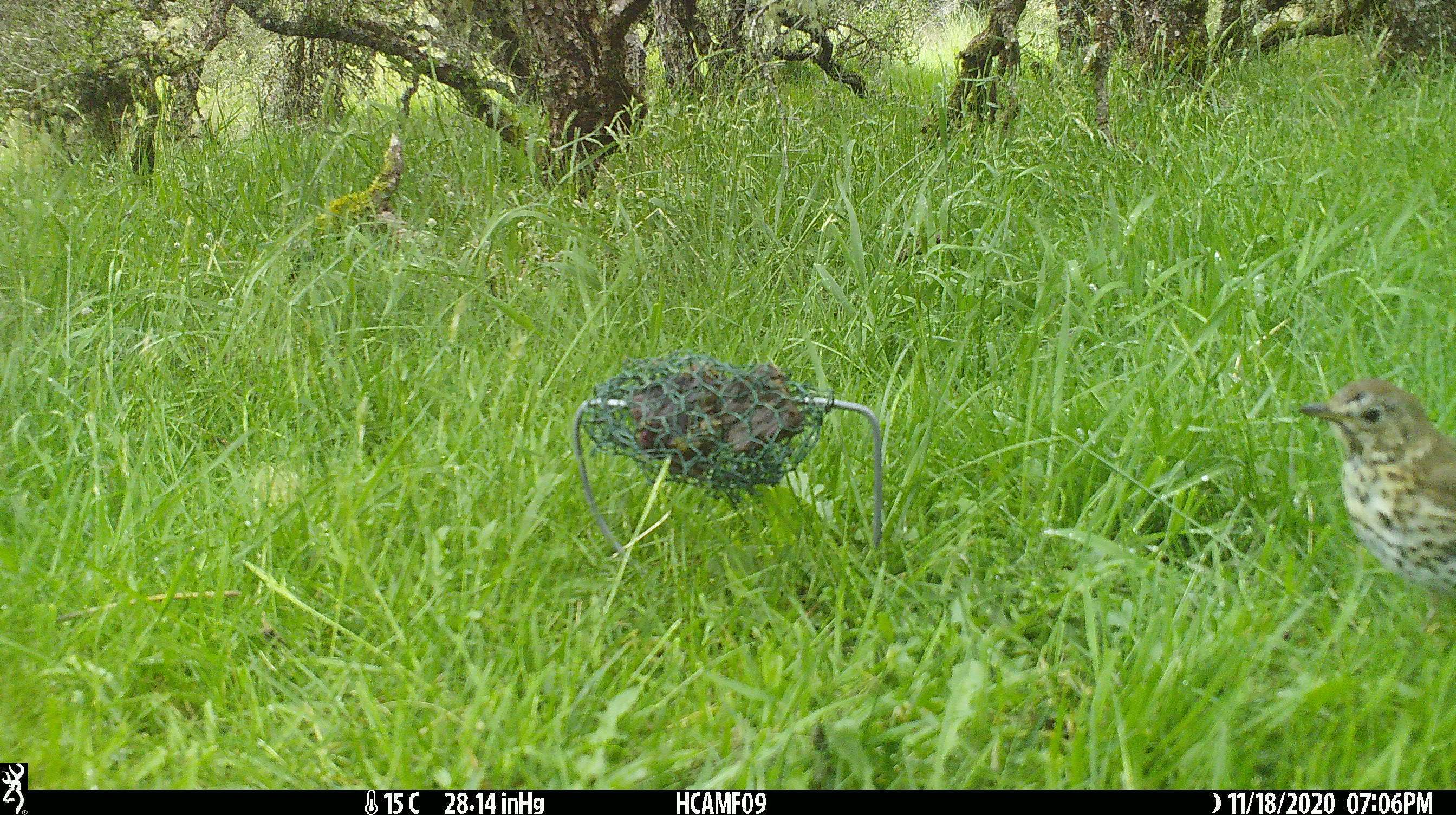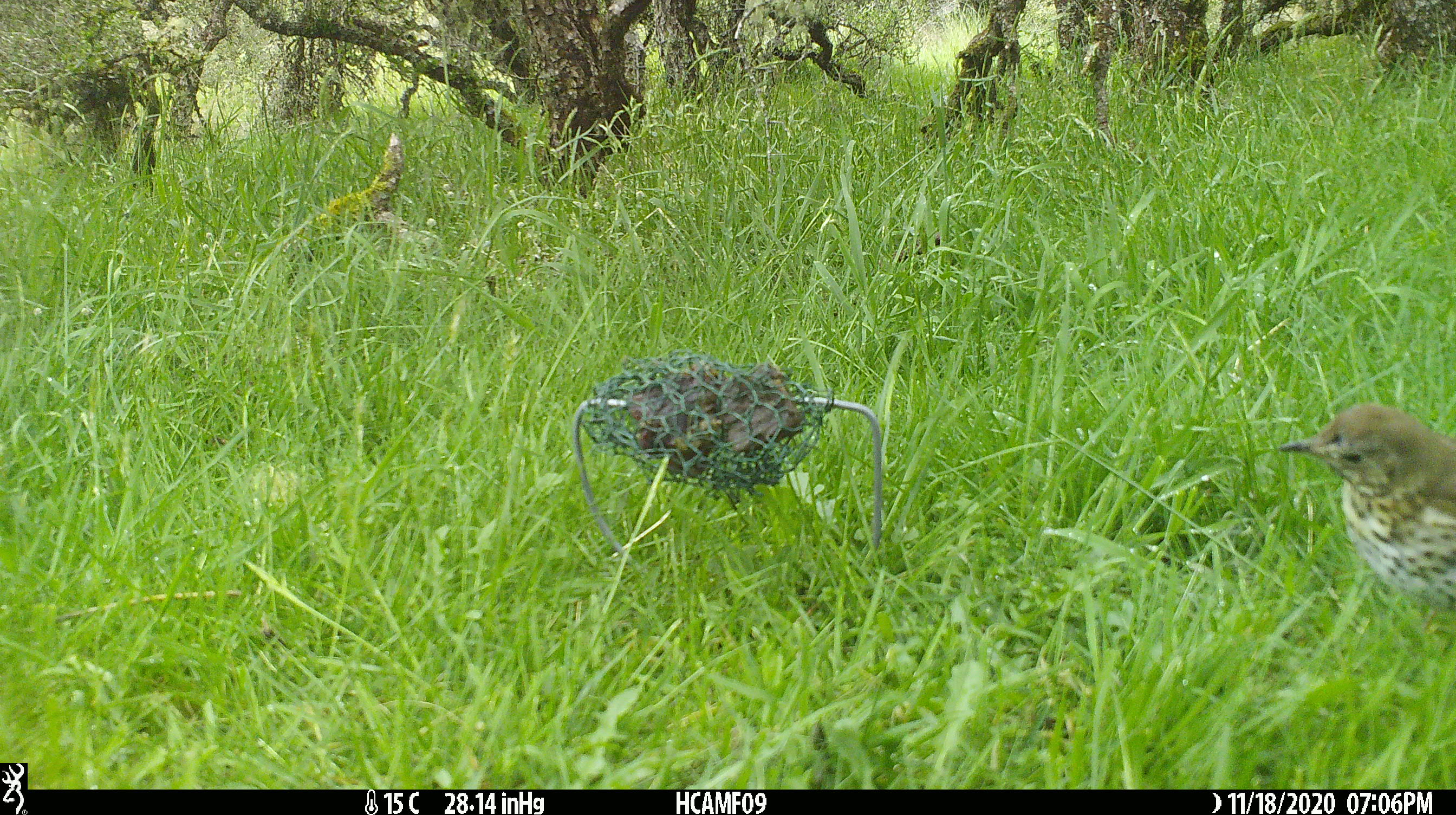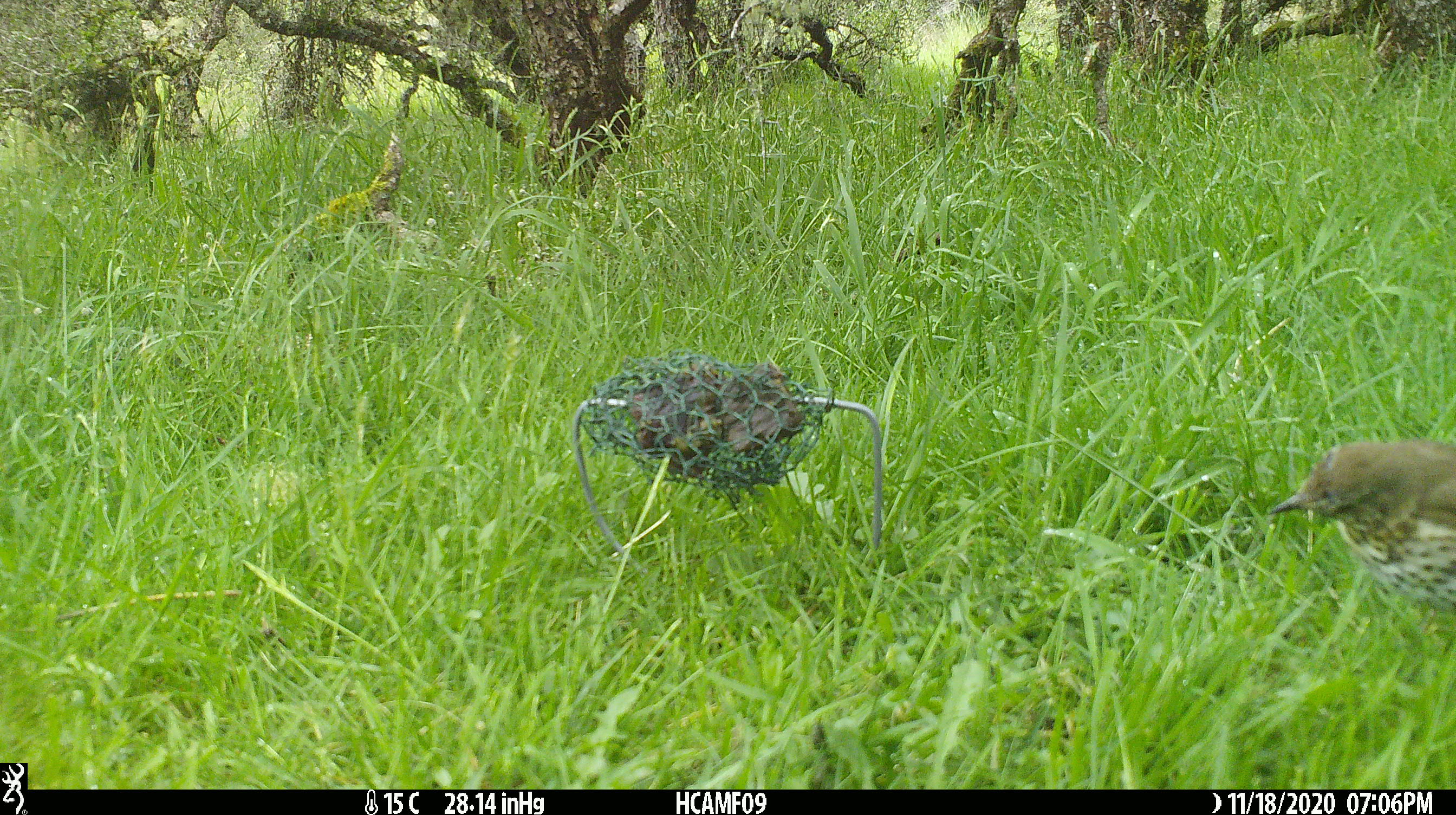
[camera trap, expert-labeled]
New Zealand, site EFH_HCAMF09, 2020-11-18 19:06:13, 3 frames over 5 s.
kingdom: Animalia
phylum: Chordata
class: Aves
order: Passeriformes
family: Turdidae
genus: Turdus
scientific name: Turdus philomelos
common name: song thrush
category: thrush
Thrush (song thrush) (Turdus philomelos).